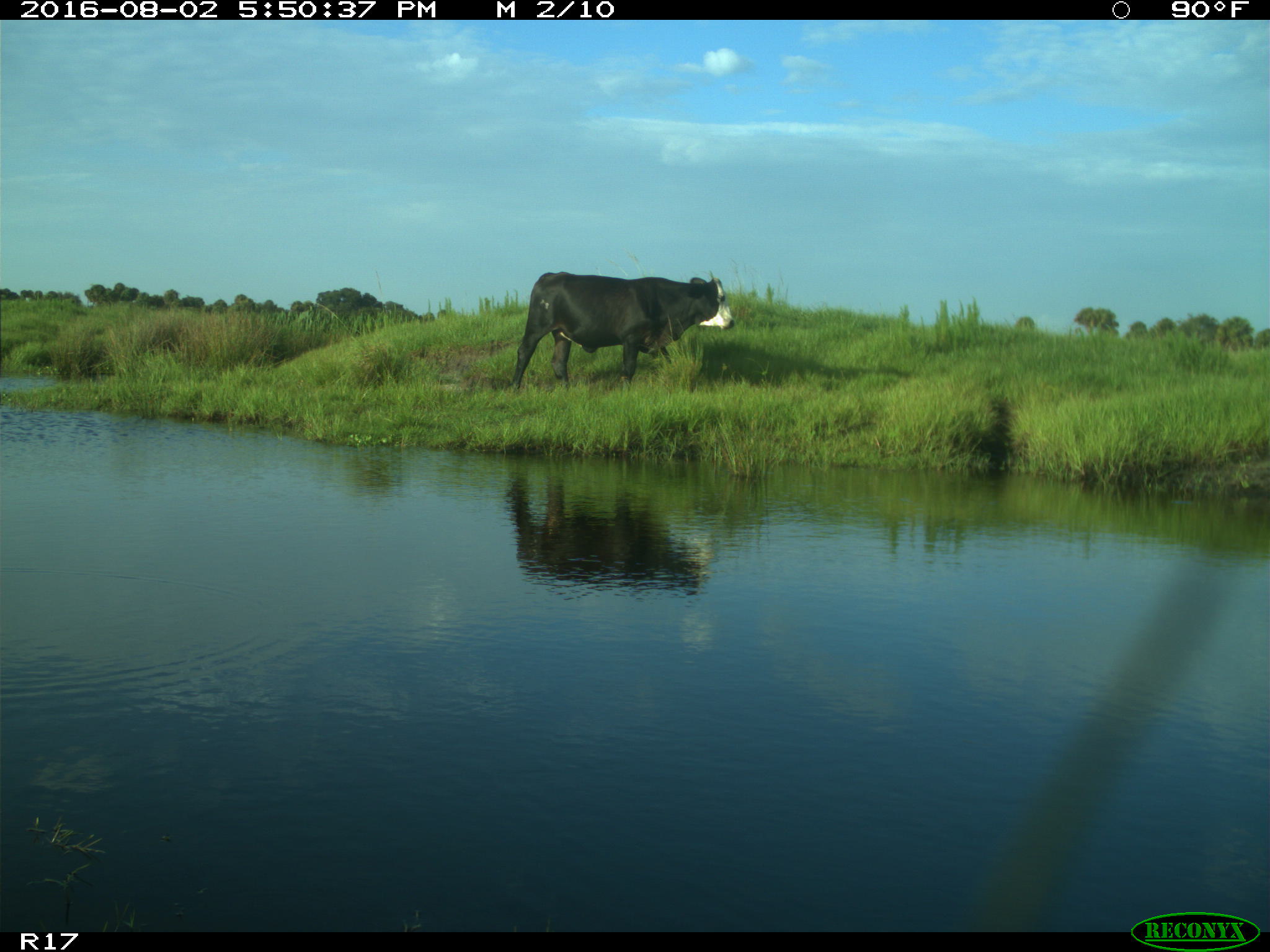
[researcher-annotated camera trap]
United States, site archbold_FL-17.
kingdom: Animalia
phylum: Chordata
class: Mammalia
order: Artiodactyla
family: Bovidae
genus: Bos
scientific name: Bos taurus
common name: domestic cow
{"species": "Bos taurus (domestic cow)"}